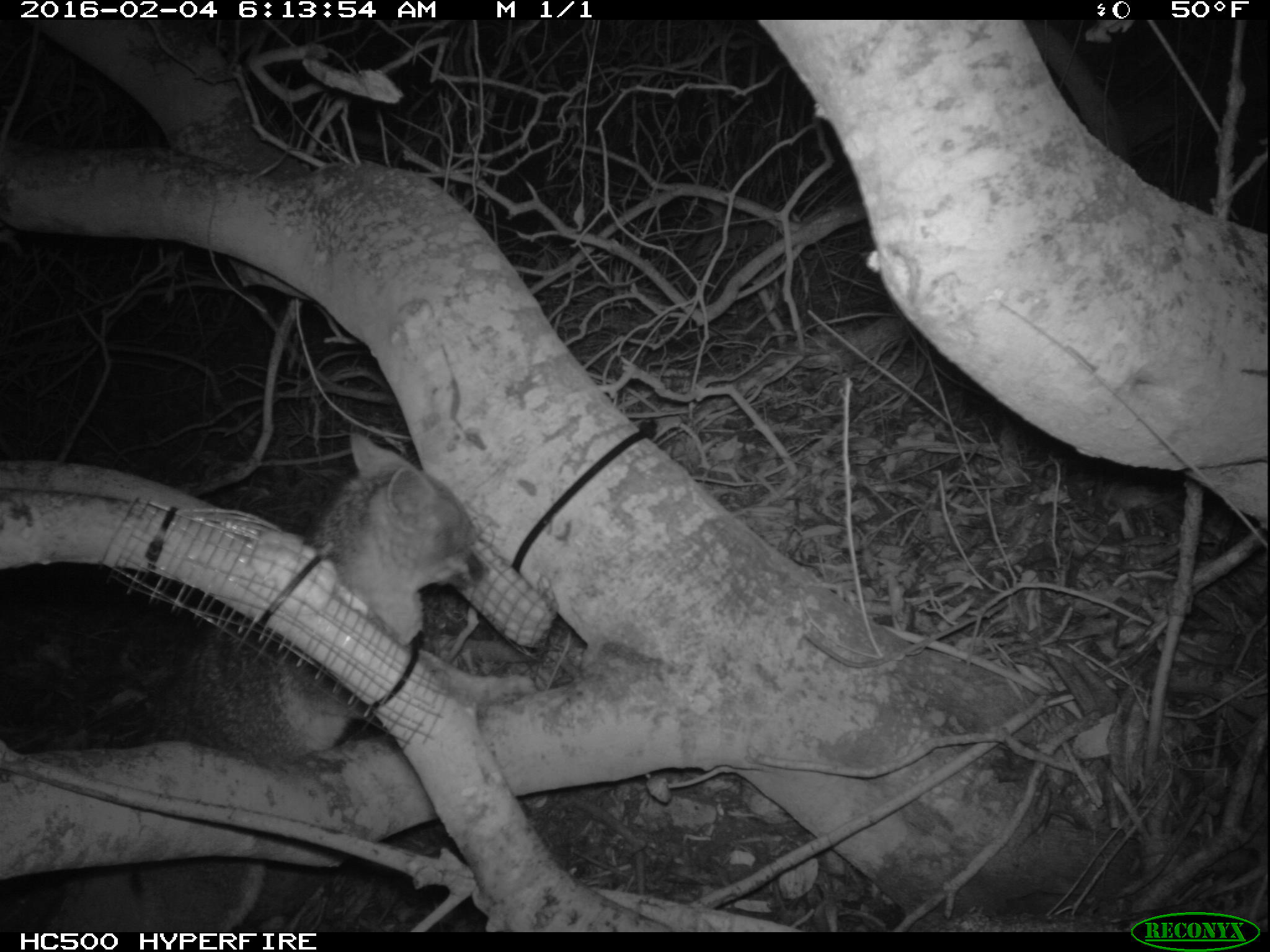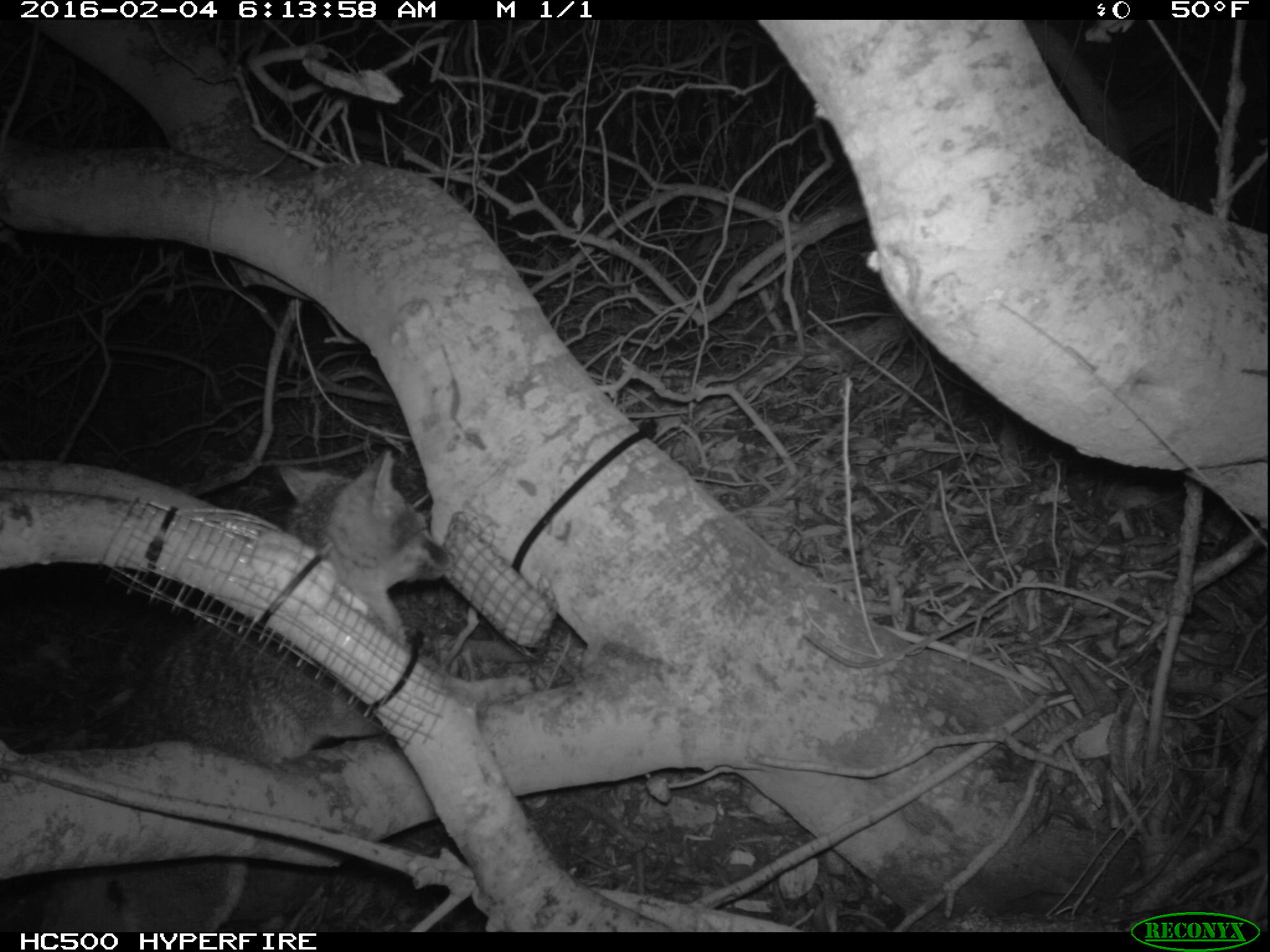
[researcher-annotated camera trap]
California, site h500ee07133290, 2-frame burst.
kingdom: Animalia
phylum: Chordata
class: Mammalia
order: Carnivora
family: Canidae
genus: Urocyon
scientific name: Urocyon littoralis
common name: island fox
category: fox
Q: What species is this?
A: Fox (island fox) (Urocyon littoralis).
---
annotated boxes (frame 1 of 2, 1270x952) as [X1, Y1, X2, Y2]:
fox: [45, 430, 491, 939]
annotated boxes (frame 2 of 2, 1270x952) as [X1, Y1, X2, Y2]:
fox: [39, 449, 451, 930]